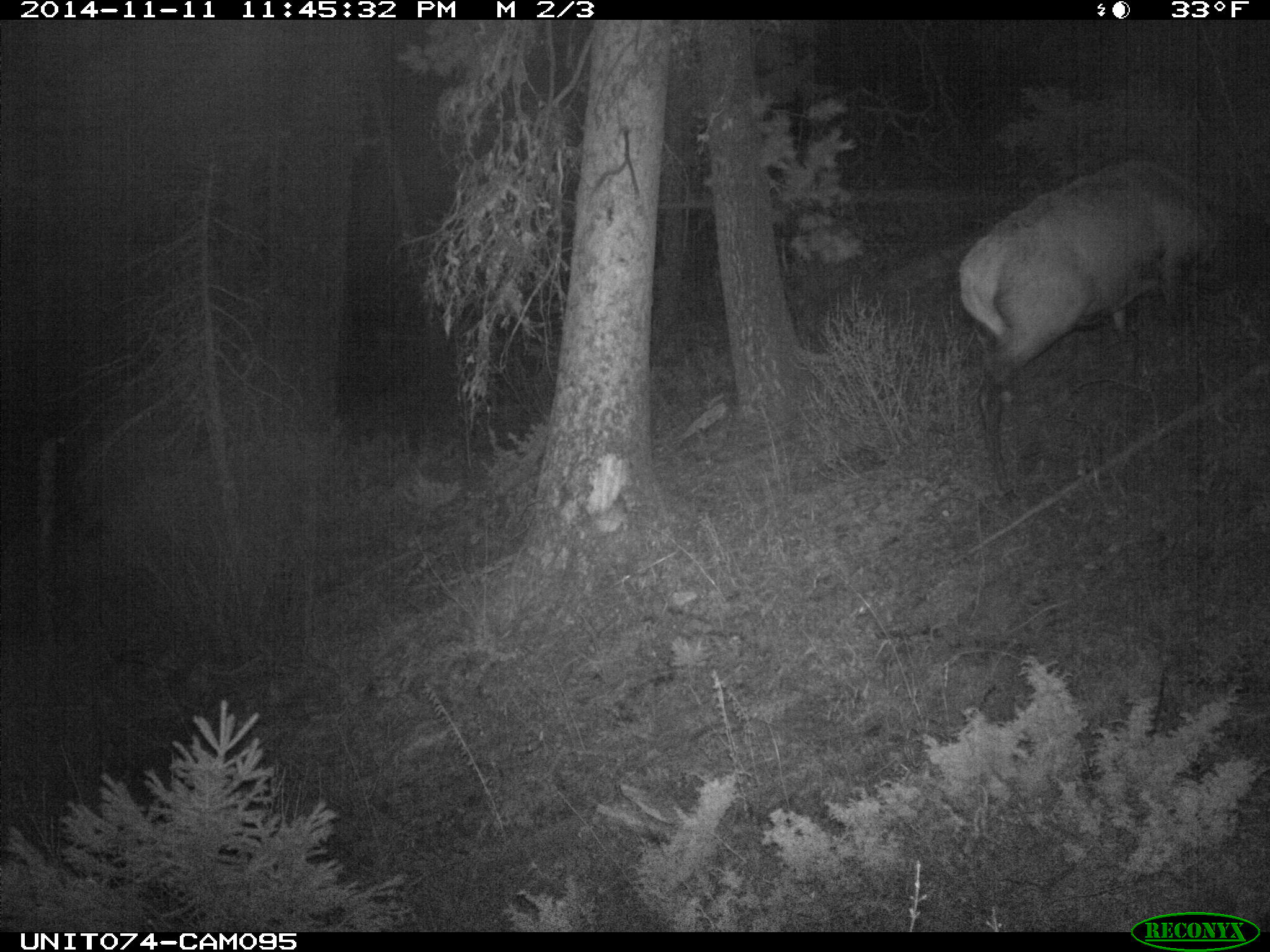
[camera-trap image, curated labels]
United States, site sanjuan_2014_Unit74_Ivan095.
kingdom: Animalia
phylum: Chordata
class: Mammalia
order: Artiodactyla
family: Cervidae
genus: Cervus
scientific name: Cervus elaphus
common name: red deer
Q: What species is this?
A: Cervus elaphus (red deer).